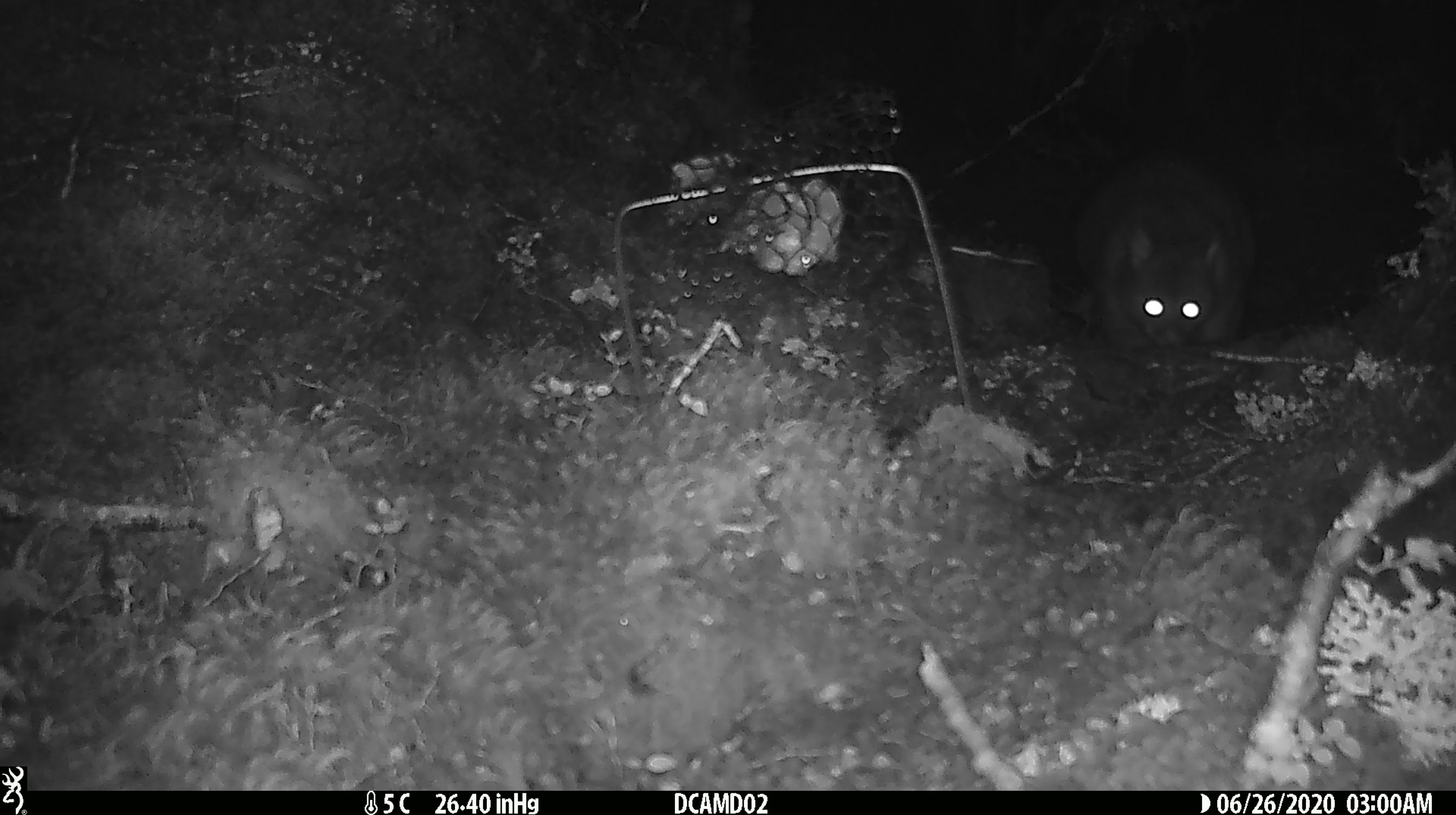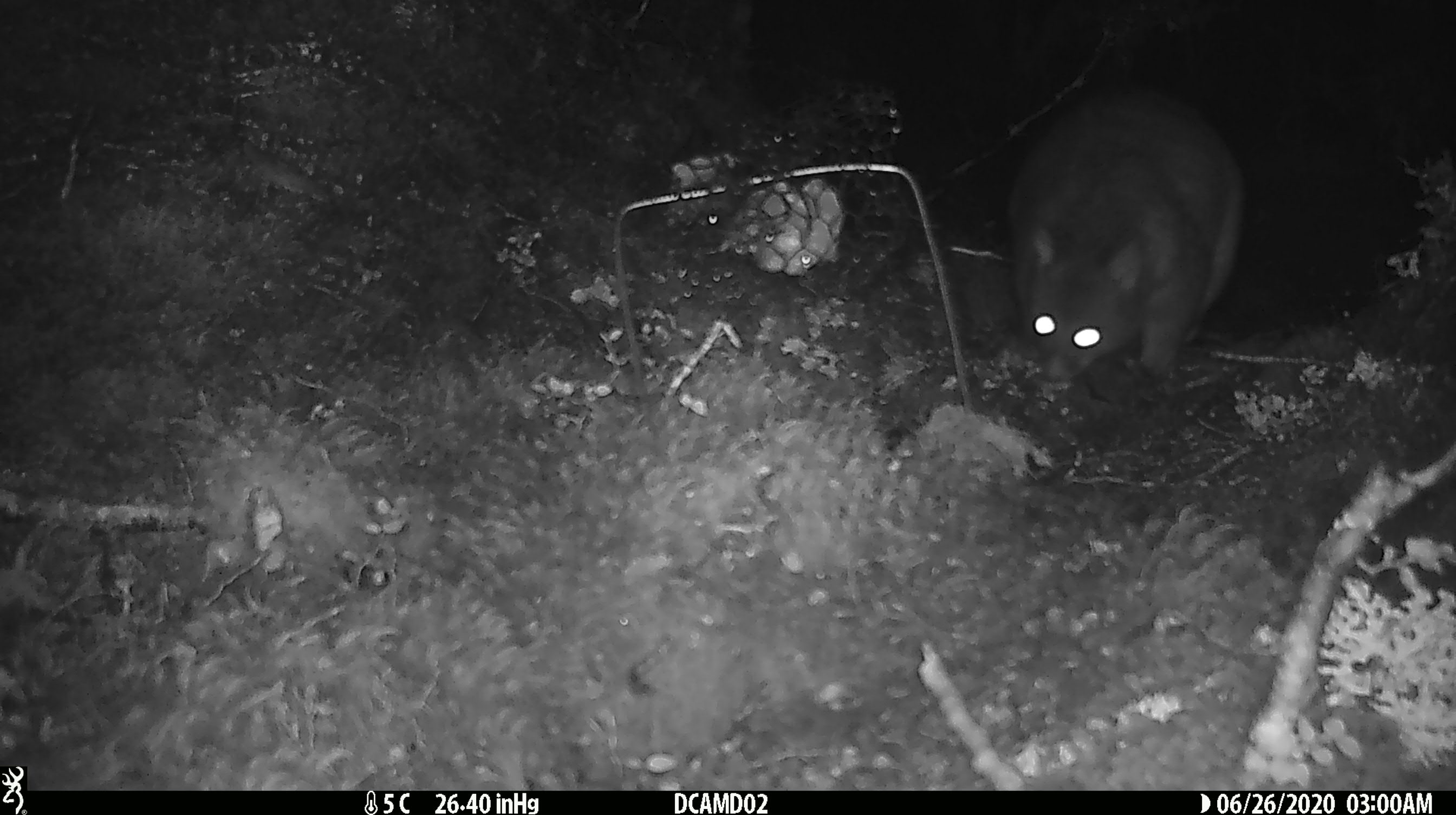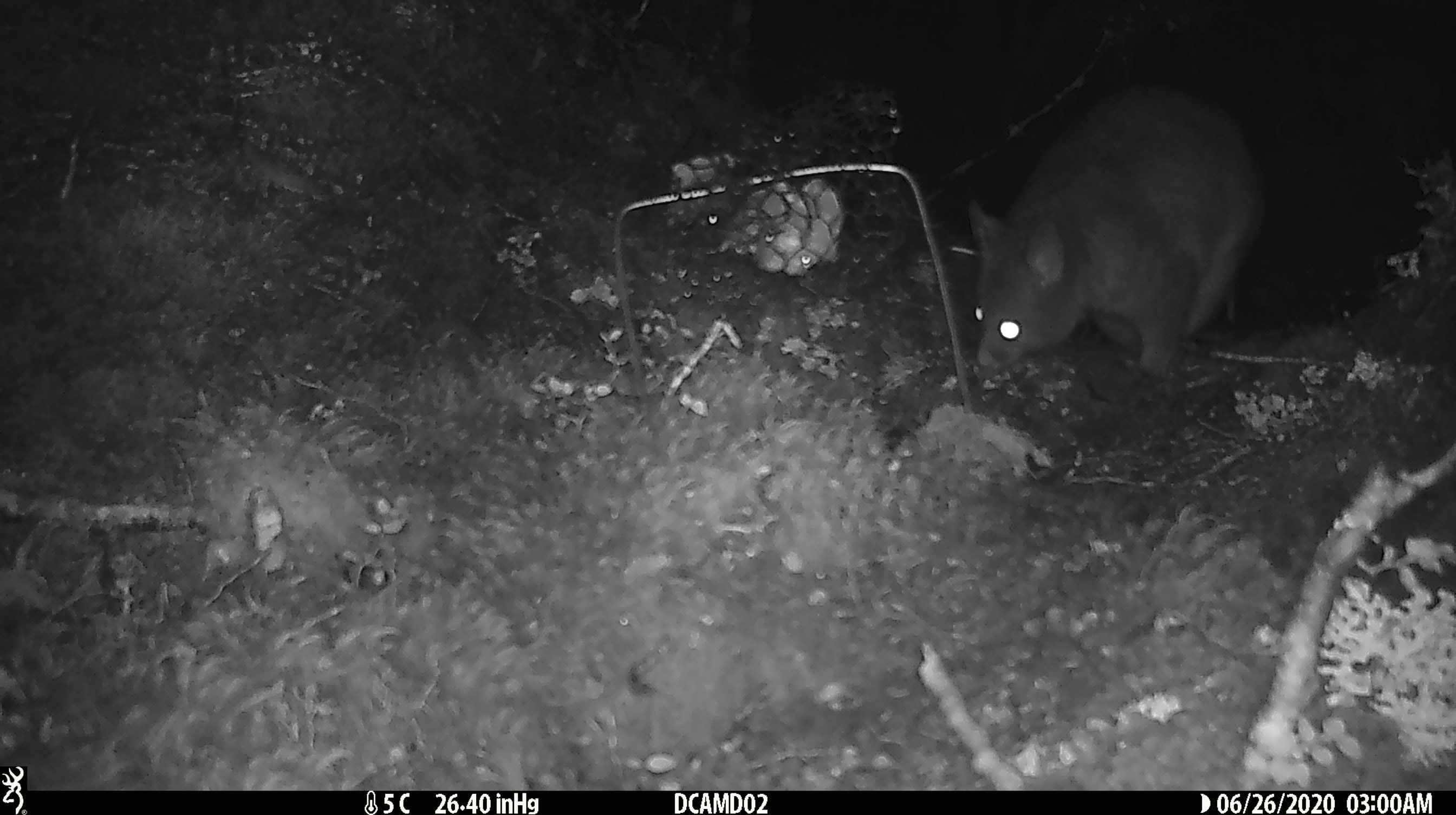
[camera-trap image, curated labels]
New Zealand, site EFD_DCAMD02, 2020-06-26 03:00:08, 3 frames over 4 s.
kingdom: Animalia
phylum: Chordata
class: Mammalia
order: Diprotodontia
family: Phalangeridae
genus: Trichosurus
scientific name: Trichosurus vulpecula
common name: common brushtail possum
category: possum